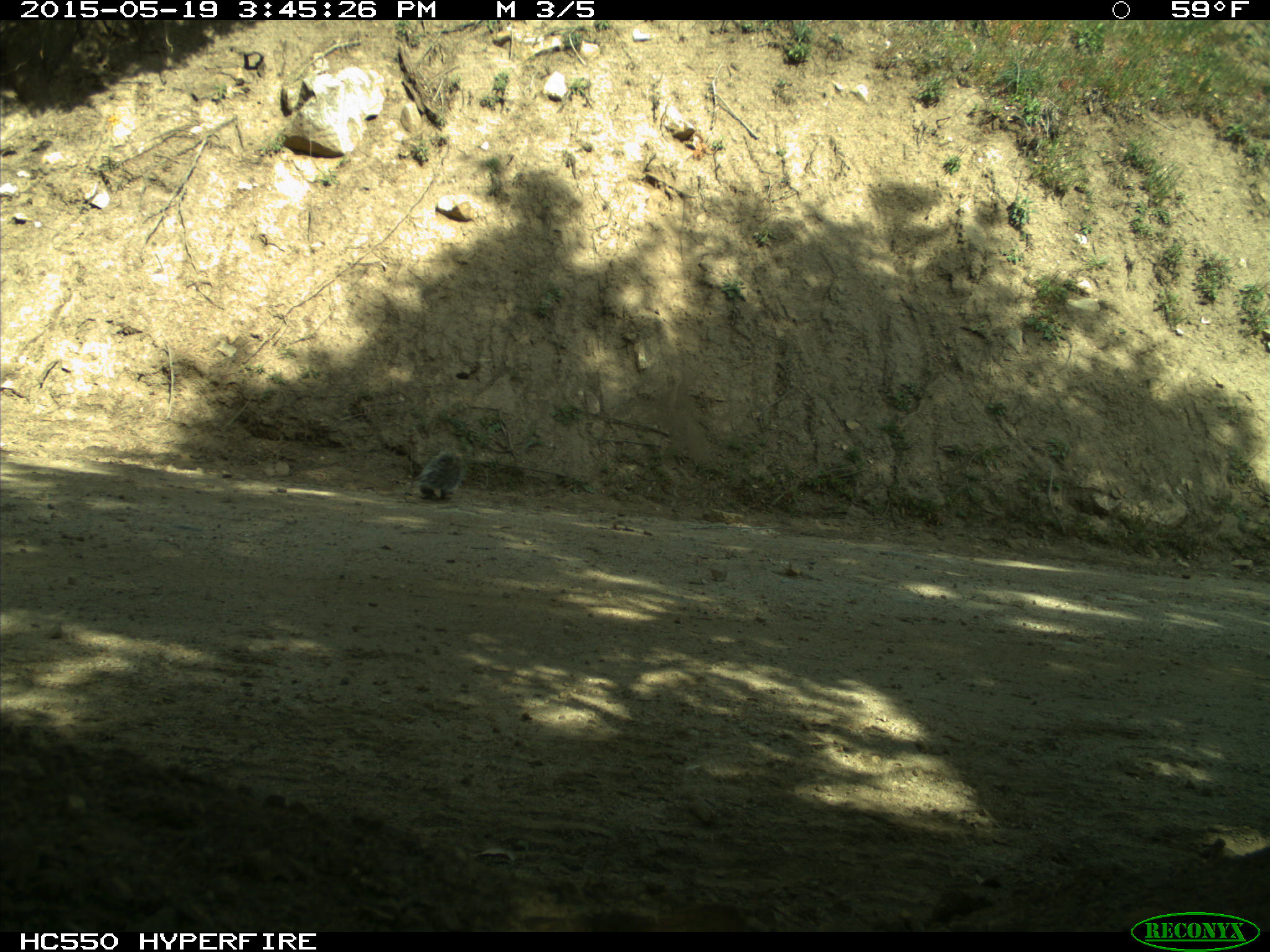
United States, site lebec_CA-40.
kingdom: Animalia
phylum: Chordata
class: Mammalia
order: Rodentia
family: Sciuridae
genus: Sciurus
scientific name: Sciurus carolinensis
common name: eastern gray squirrel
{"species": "Sciurus carolinensis (eastern gray squirrel)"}